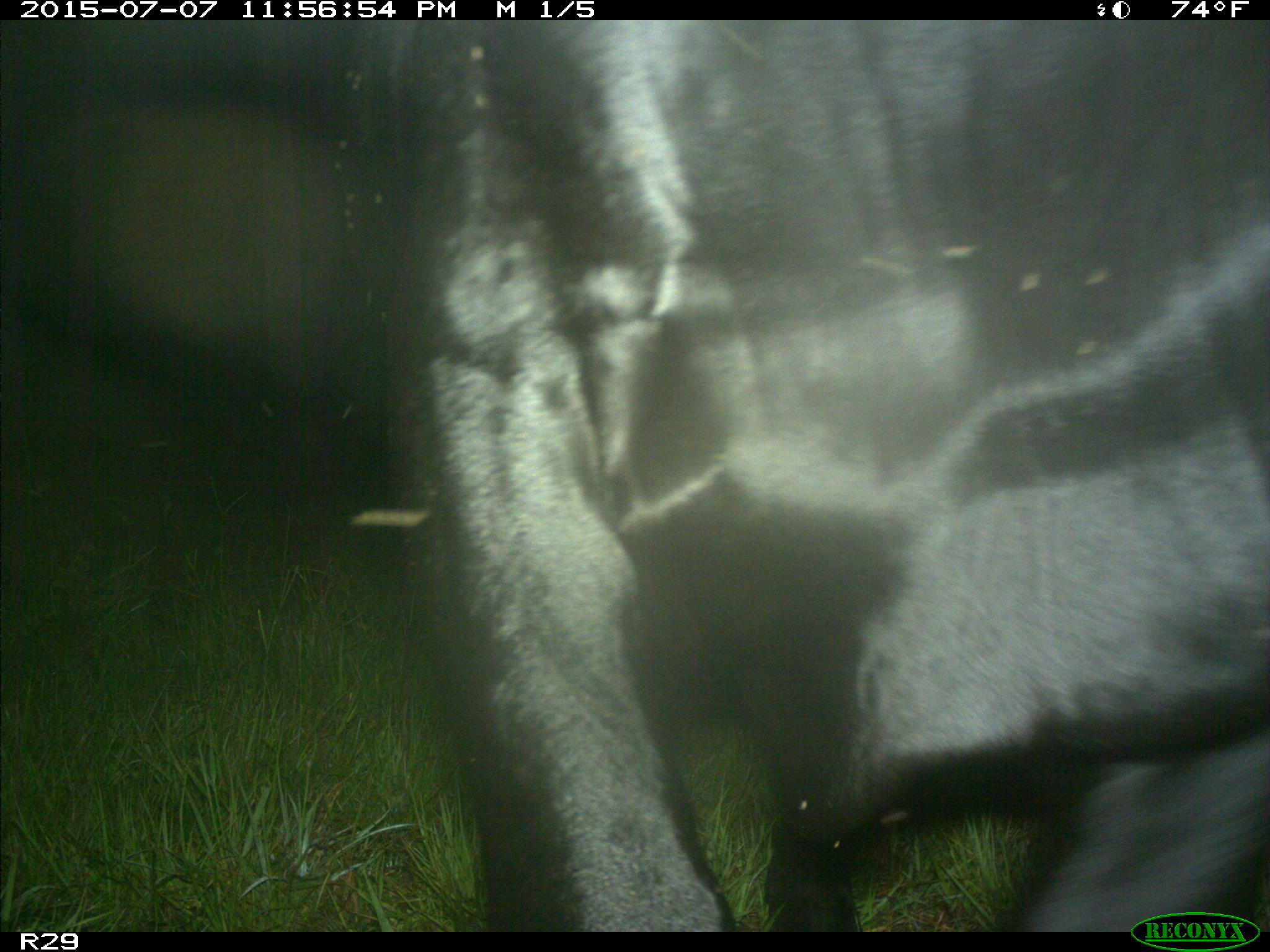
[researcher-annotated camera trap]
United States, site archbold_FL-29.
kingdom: Animalia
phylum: Chordata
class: Mammalia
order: Artiodactyla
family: Bovidae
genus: Bos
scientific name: Bos taurus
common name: domestic cow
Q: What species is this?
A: Bos taurus (domestic cow).